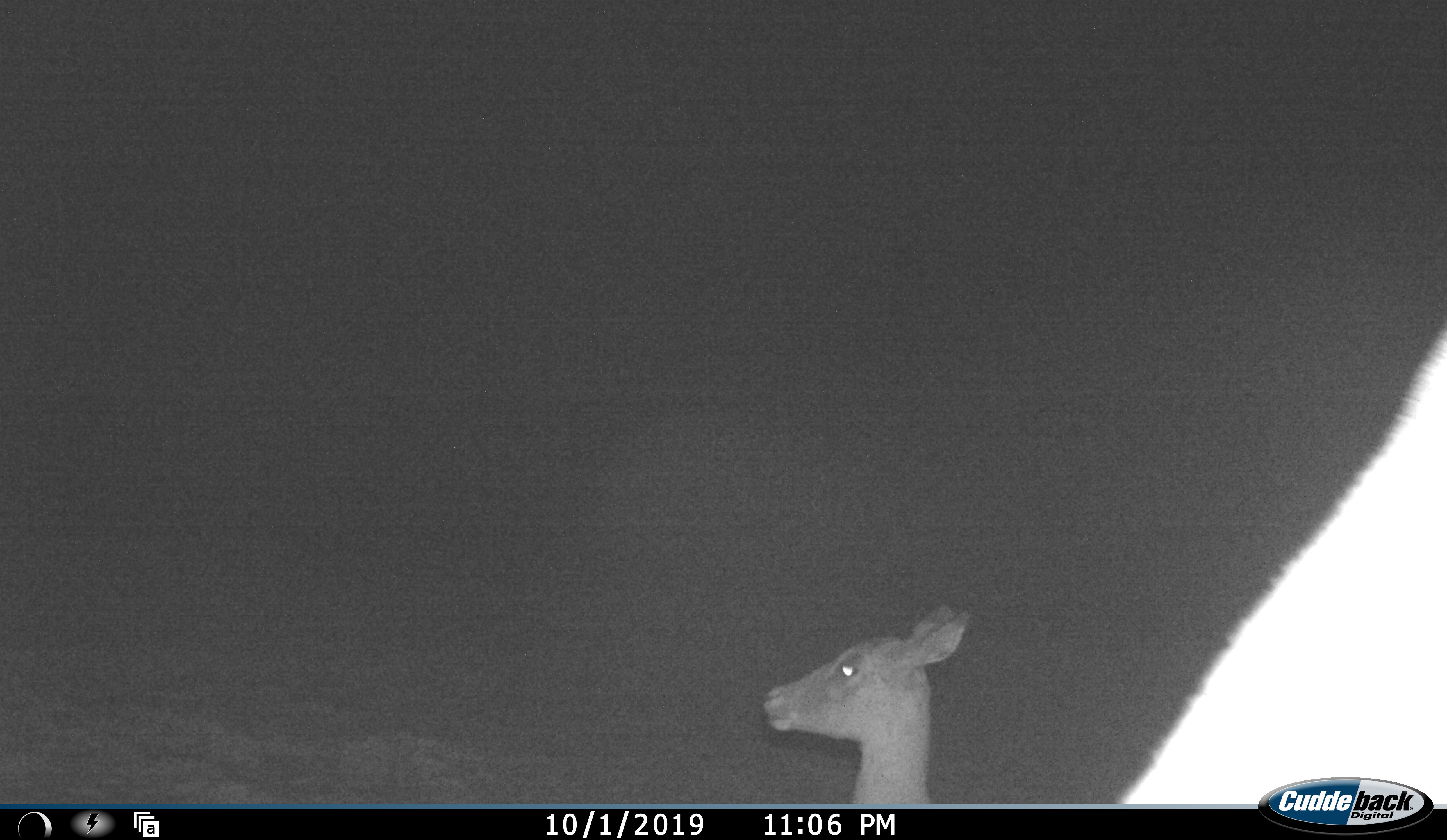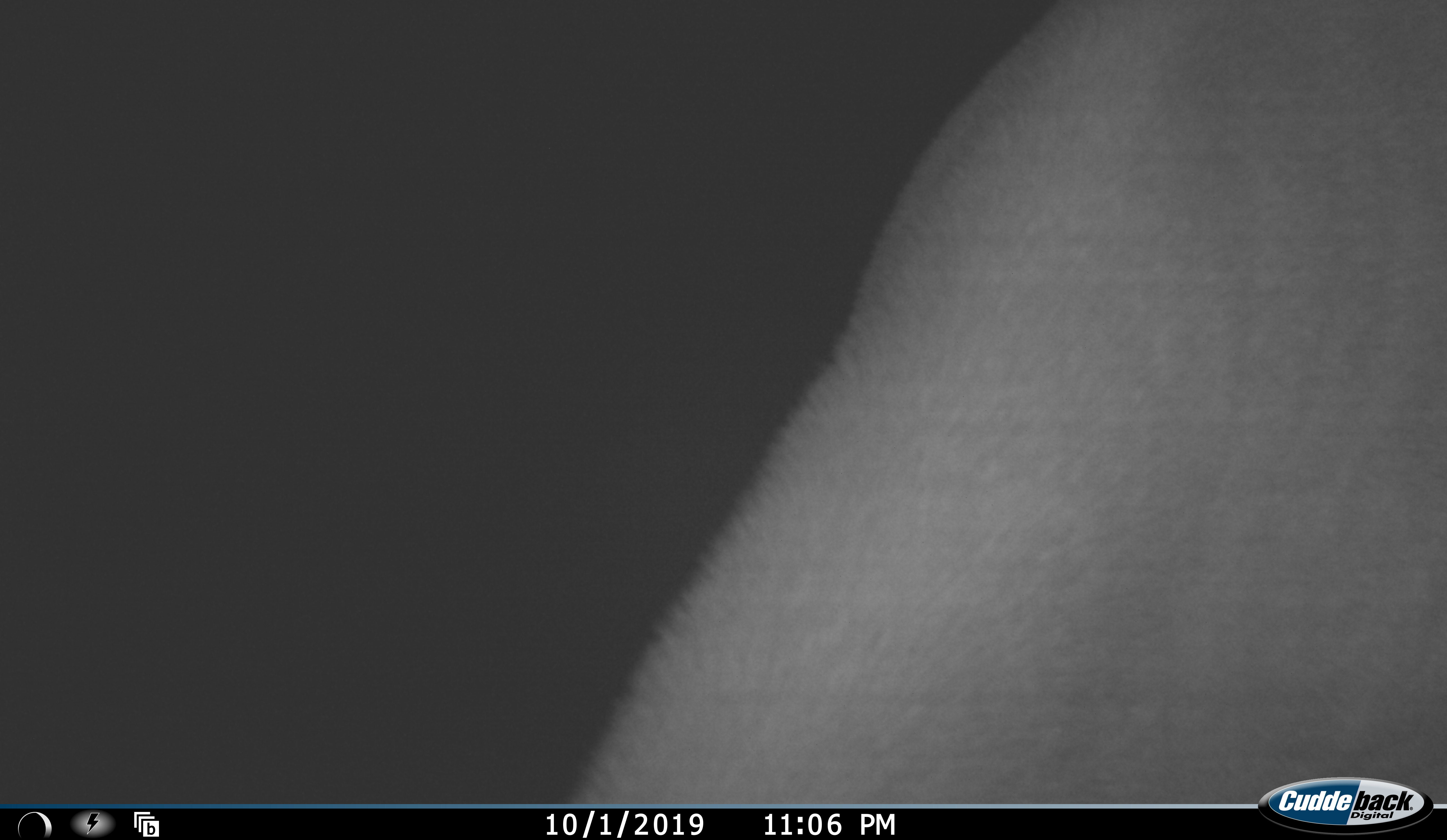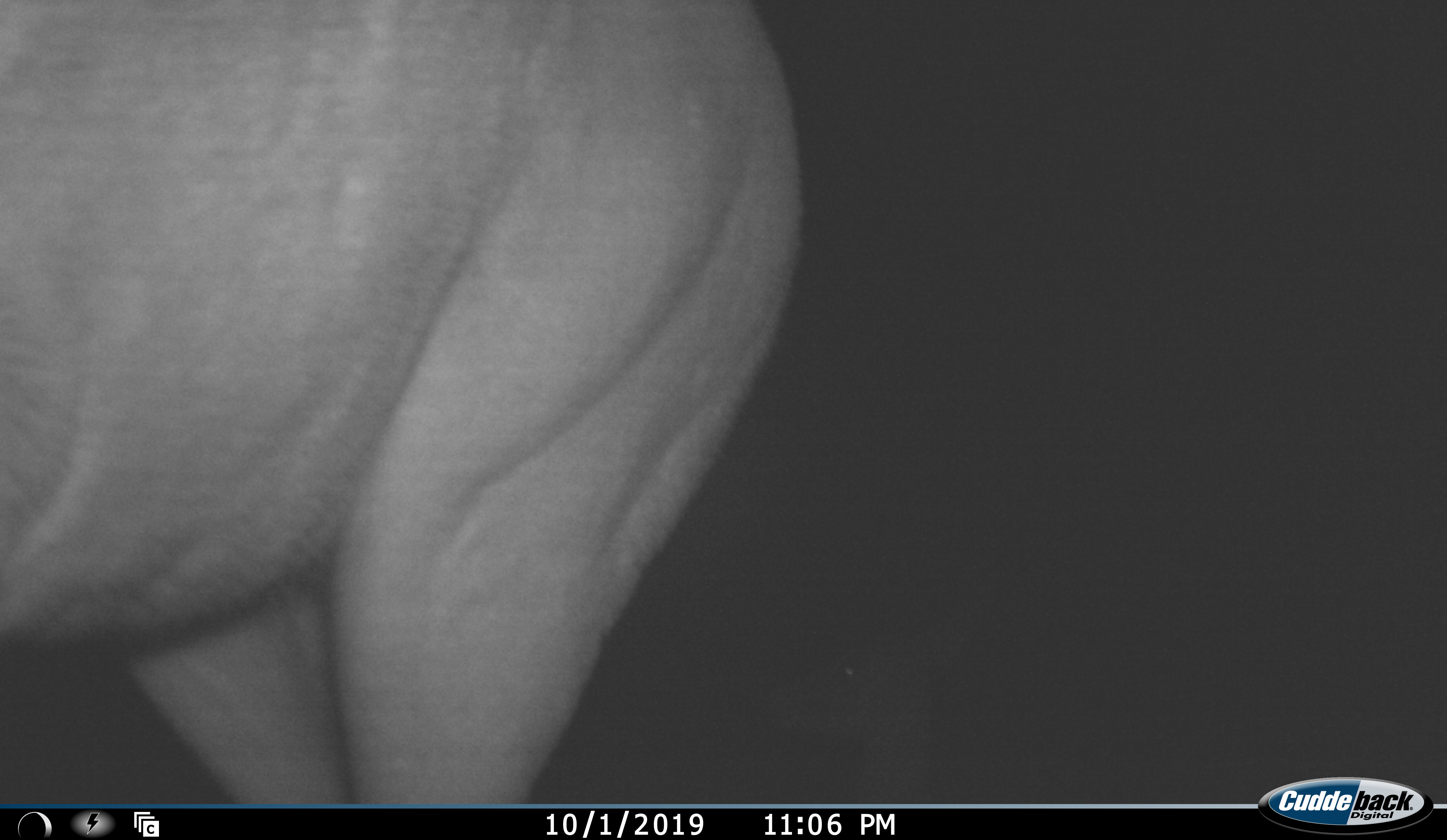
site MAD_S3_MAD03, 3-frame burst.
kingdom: Animalia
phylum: Chordata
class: Mammalia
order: Artiodactyla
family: Bovidae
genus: Aepyceros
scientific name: Aepyceros melampus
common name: impala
Impala (Aepyceros melampus), count 2. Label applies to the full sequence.